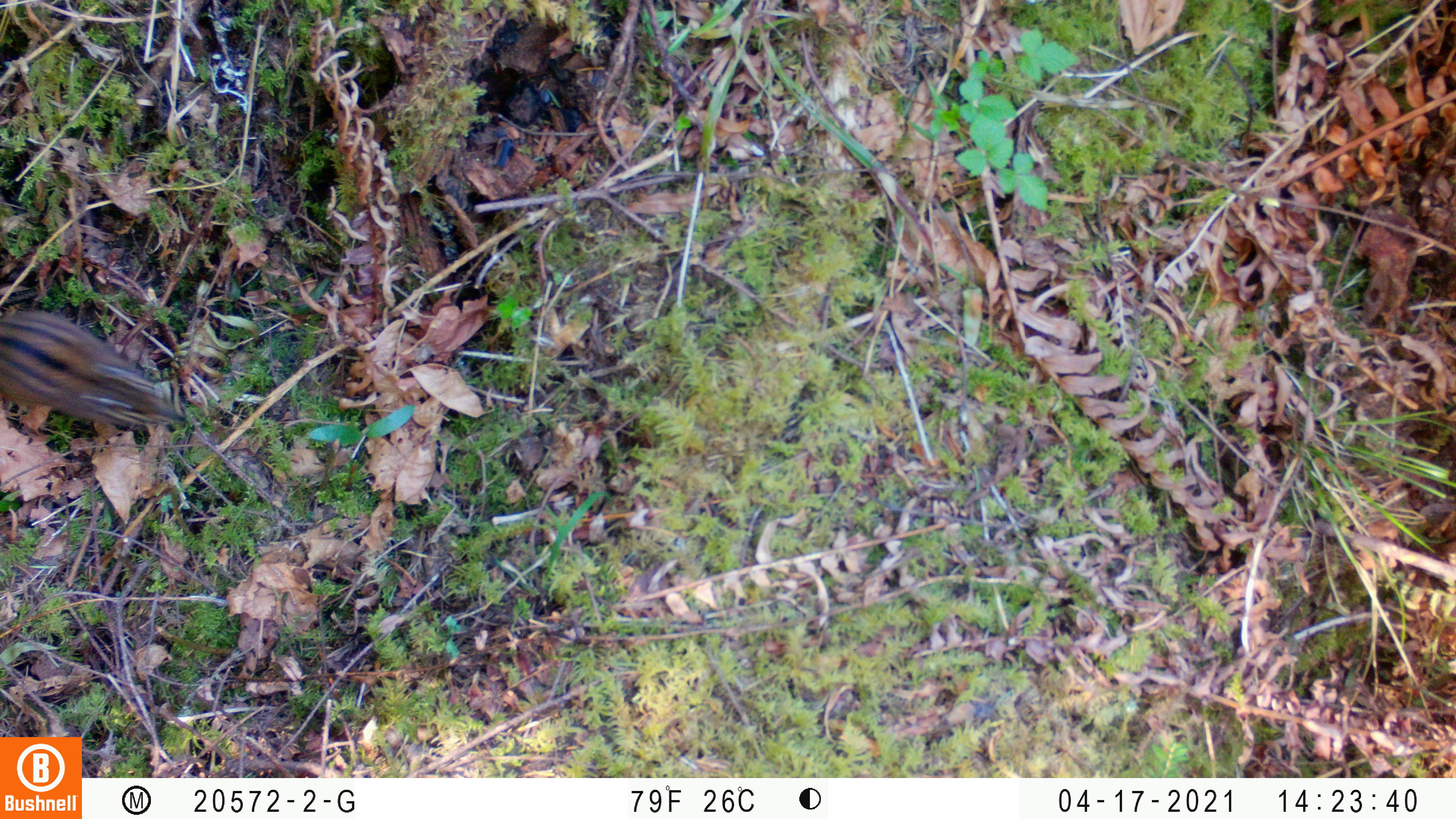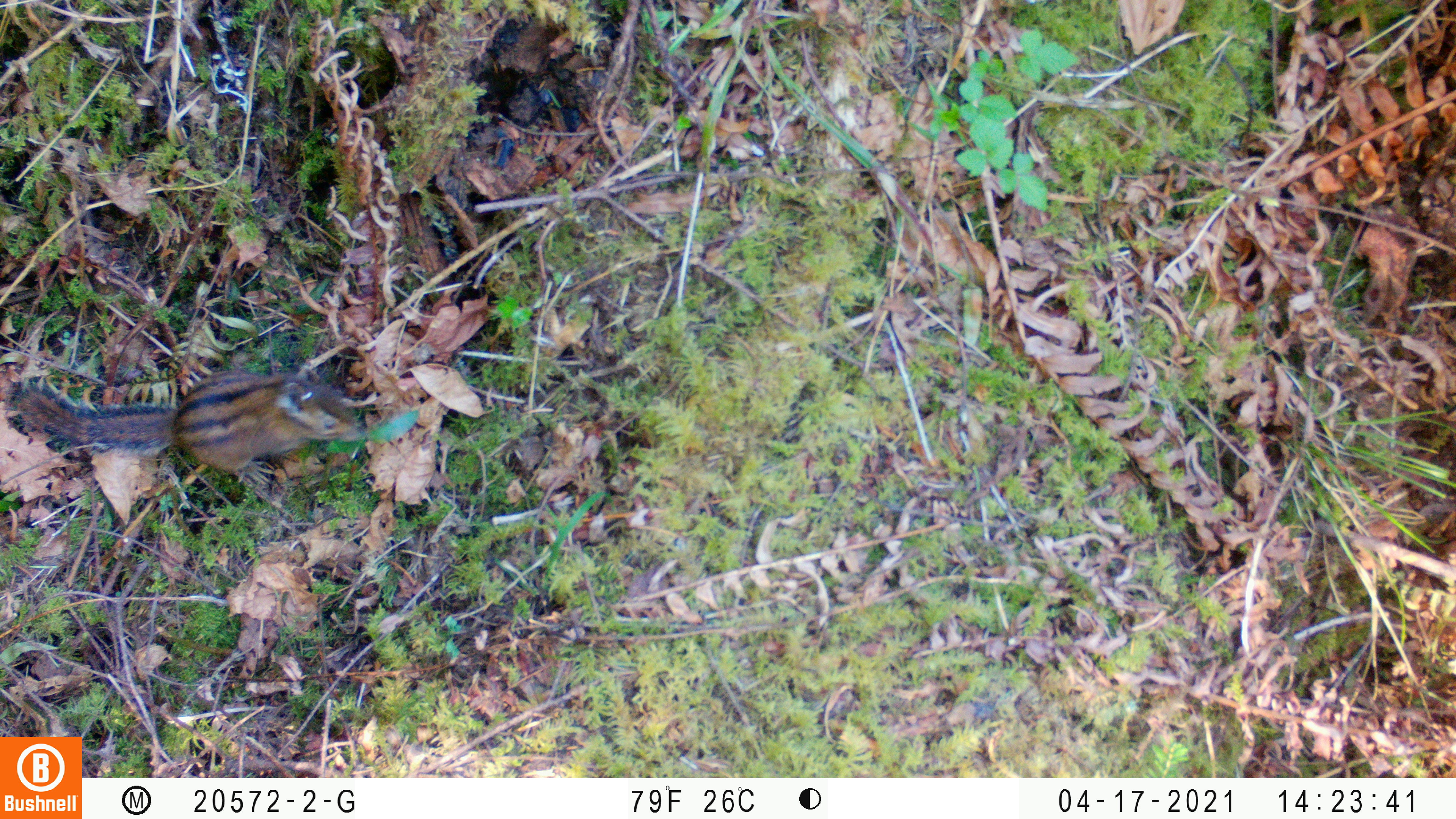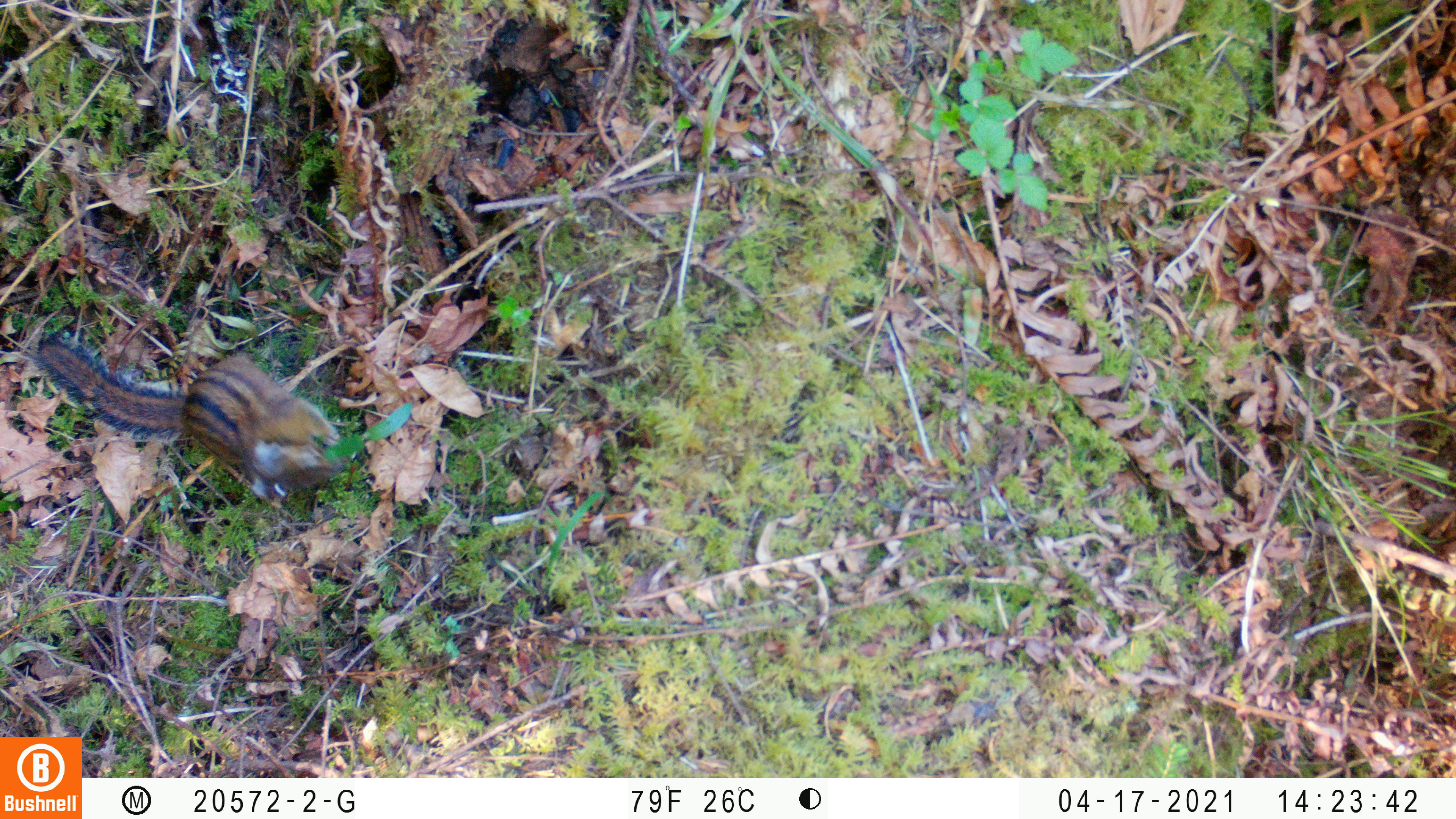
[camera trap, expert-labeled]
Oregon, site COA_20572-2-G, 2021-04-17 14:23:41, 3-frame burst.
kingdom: Animalia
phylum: Chordata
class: Mammalia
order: Rodentia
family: Sciuridae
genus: Neotamias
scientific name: Neotamias townsendii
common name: townsend's chipmunk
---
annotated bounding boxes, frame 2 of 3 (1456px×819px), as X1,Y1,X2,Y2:
townsend's chipmunk: 5,364,381,494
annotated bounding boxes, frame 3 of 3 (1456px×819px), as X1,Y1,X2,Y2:
townsend's chipmunk: 32,332,347,505